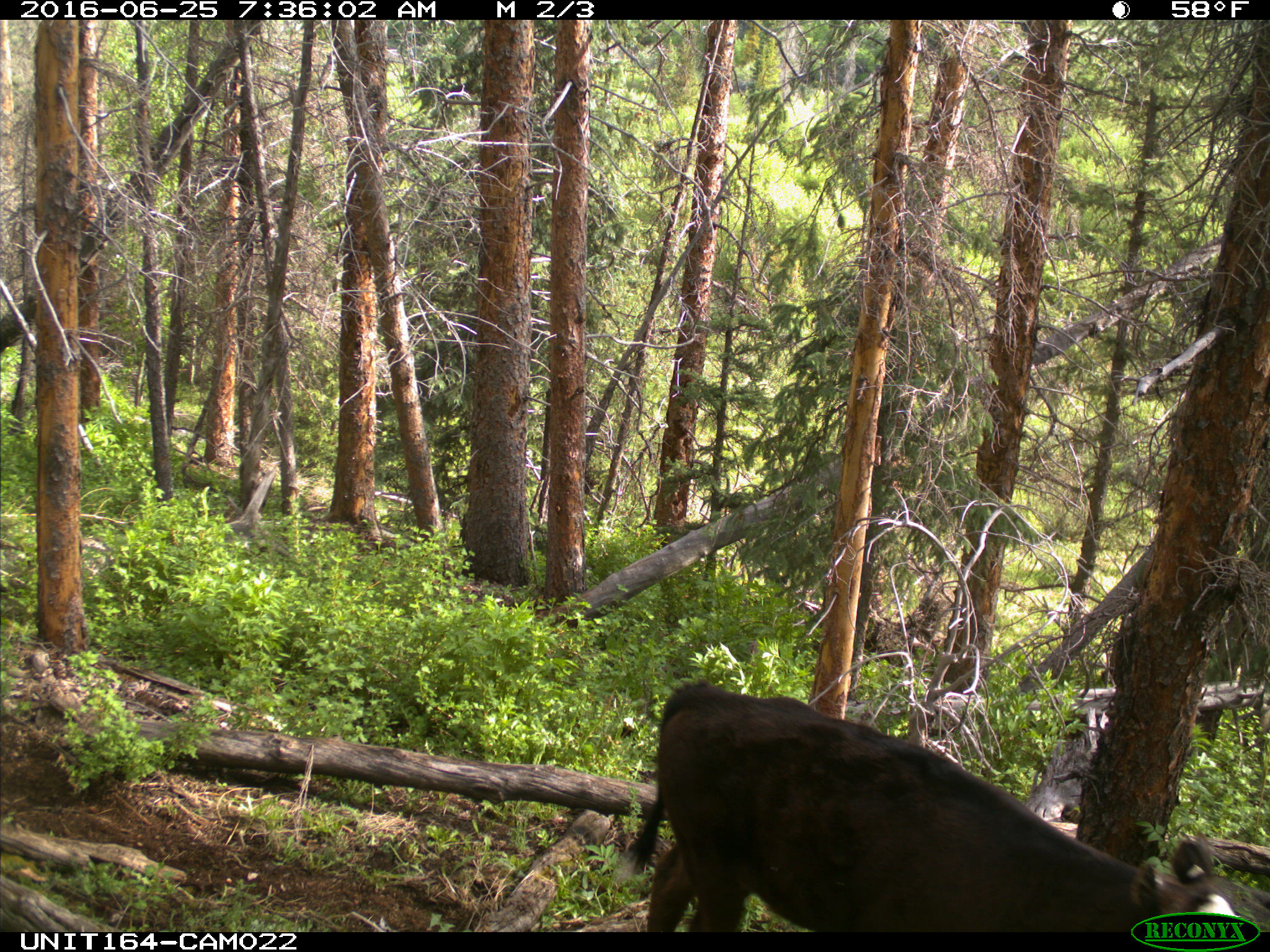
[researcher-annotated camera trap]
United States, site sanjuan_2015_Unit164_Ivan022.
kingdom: Animalia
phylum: Chordata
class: Mammalia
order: Artiodactyla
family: Bovidae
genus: Bos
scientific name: Bos taurus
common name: domestic cow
Bos taurus (domestic cow).